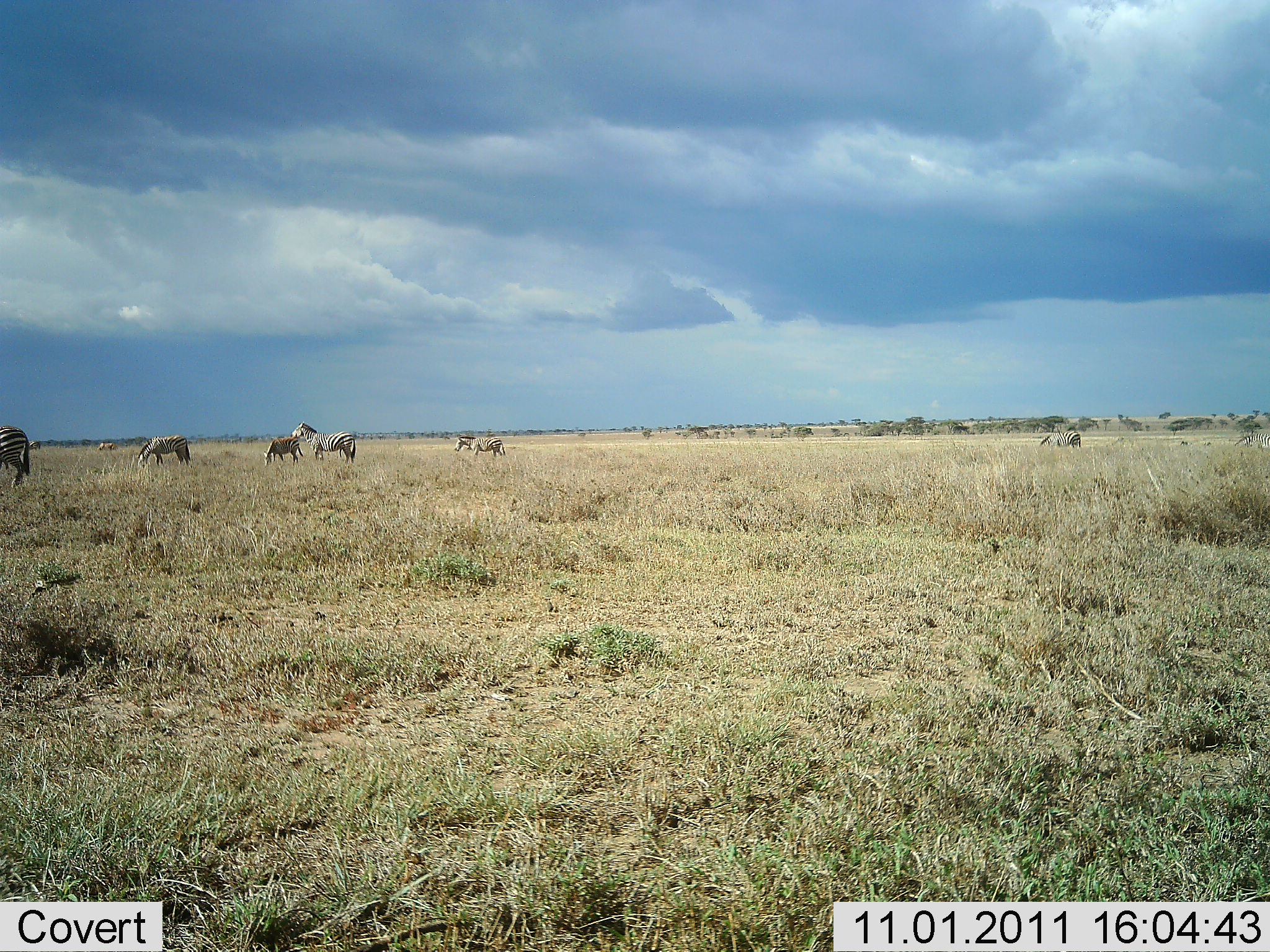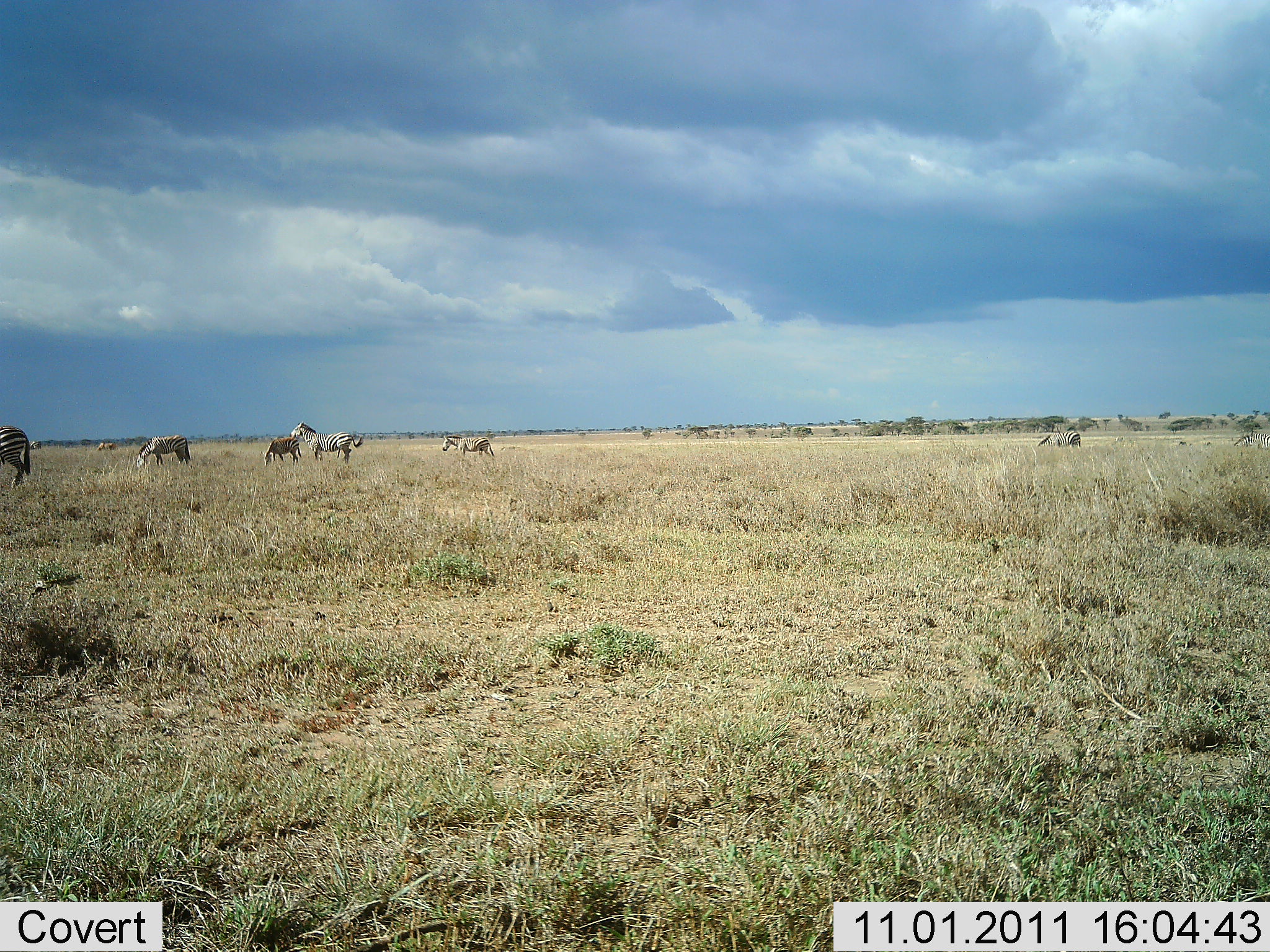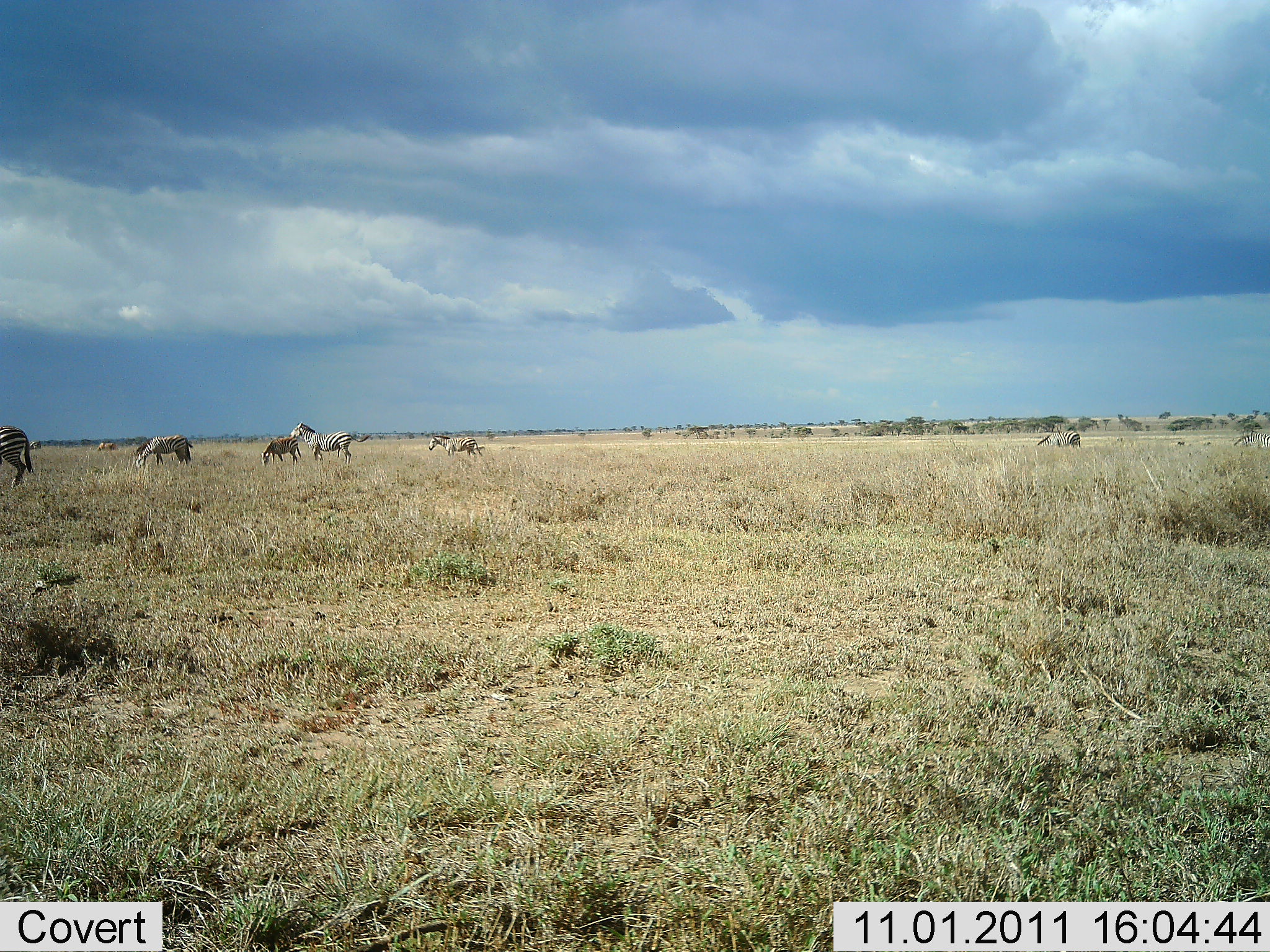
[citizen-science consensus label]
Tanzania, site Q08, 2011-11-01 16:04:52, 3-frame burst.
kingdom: Animalia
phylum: Chordata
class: Mammalia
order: Perissodactyla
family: Equidae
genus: Equus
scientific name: Equus quagga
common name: plains zebra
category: zebra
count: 6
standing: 71%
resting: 0%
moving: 36%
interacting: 0%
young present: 7%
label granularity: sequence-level